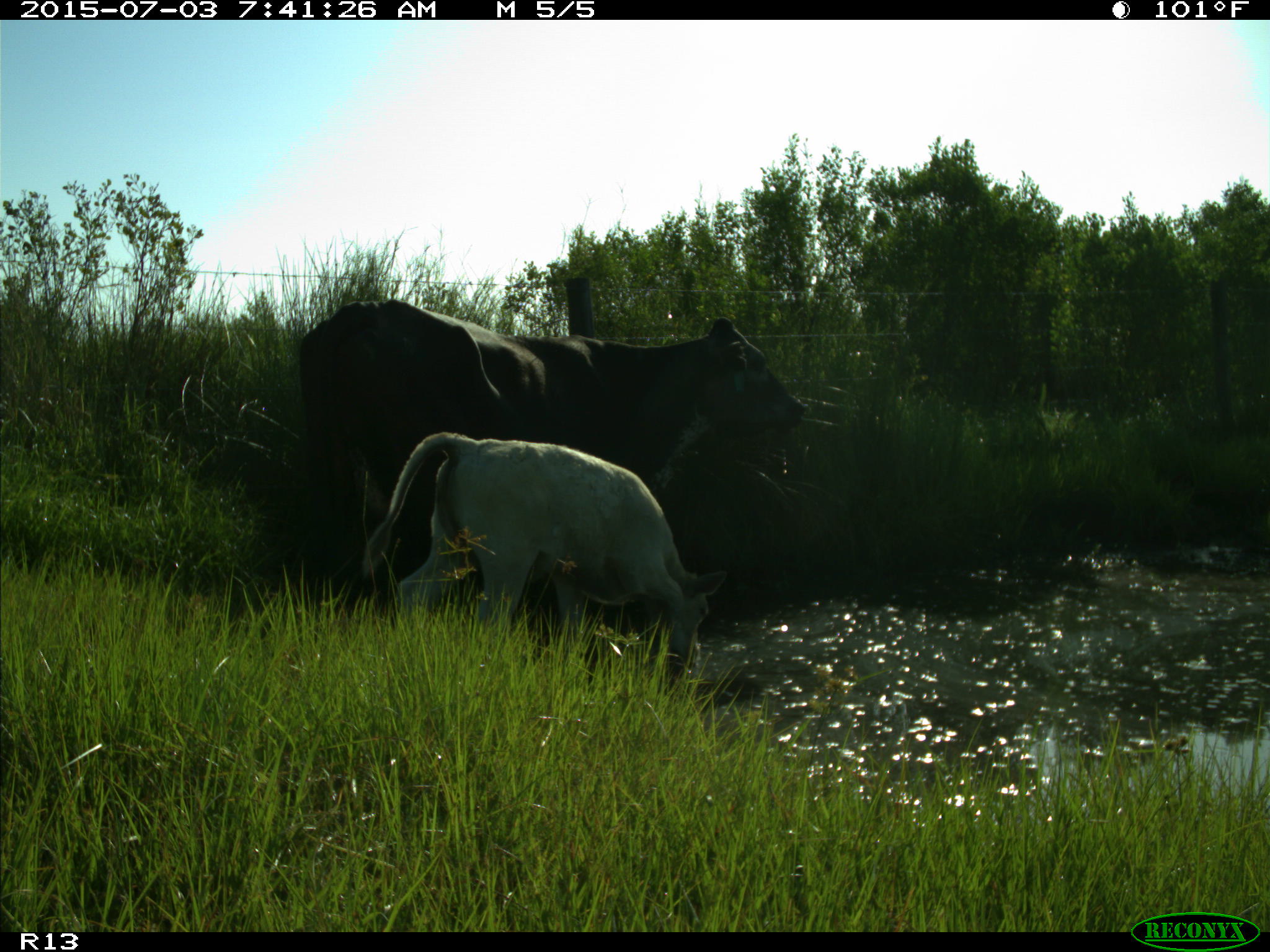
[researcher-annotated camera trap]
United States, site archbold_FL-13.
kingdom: Animalia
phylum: Chordata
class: Mammalia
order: Artiodactyla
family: Bovidae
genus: Bos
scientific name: Bos taurus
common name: domestic cow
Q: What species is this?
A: Bos taurus (domestic cow).